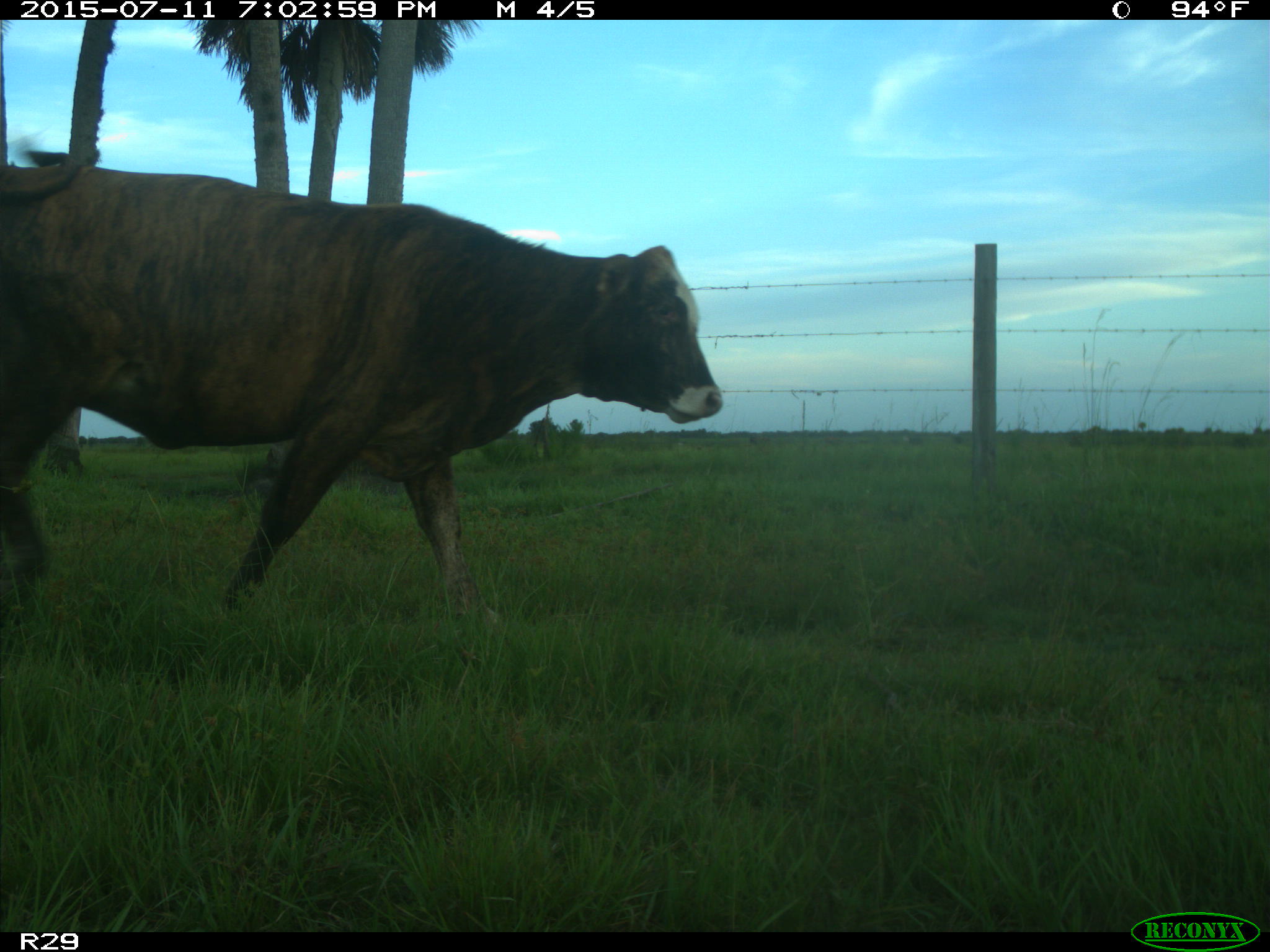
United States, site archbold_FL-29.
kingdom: Animalia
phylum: Chordata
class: Mammalia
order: Artiodactyla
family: Bovidae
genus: Bos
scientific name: Bos taurus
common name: domestic cow